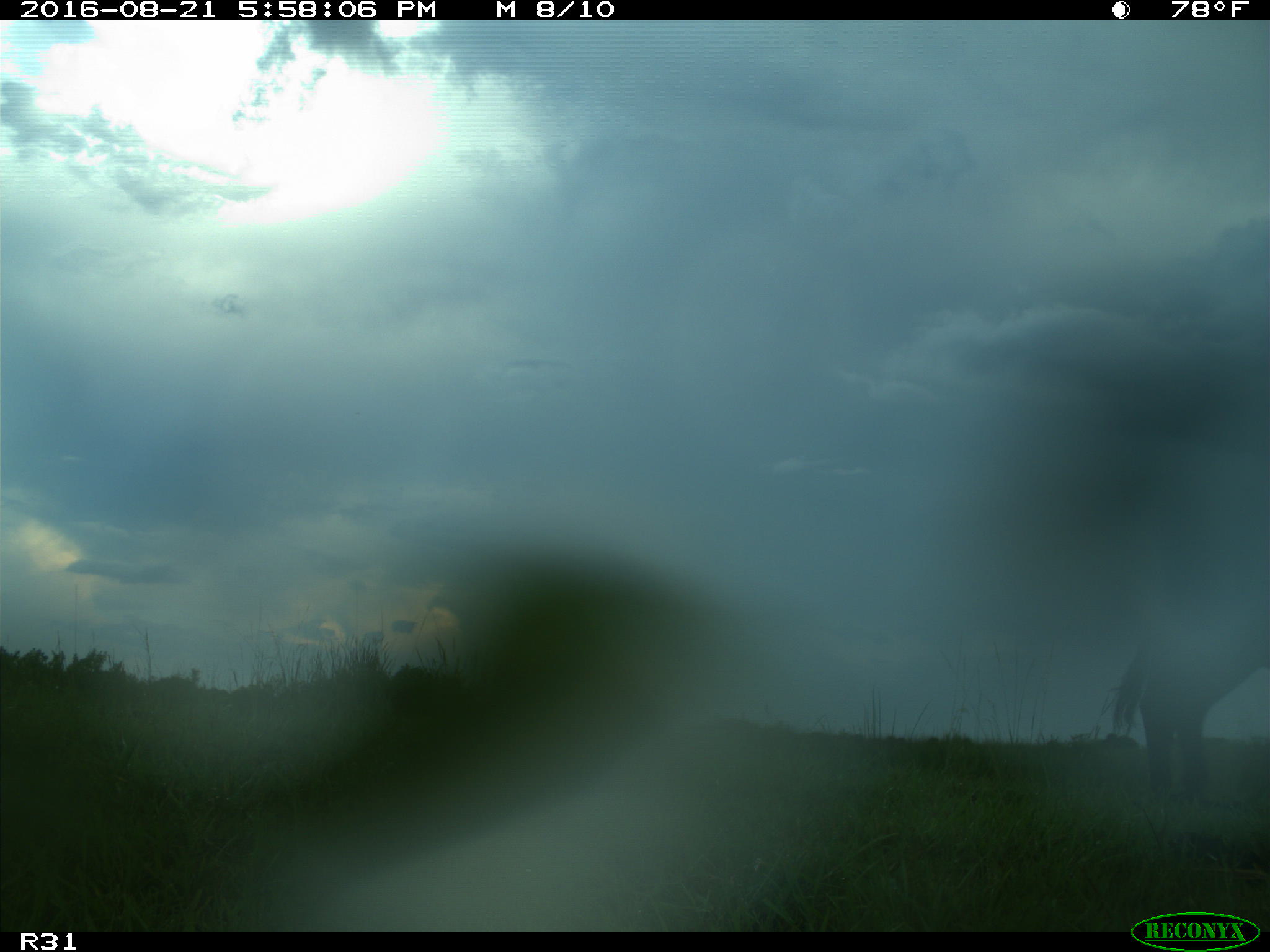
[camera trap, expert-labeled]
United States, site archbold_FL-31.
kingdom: Animalia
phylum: Chordata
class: Mammalia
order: Artiodactyla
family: Bovidae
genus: Bos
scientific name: Bos taurus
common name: domestic cow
Bos taurus (domestic cow).